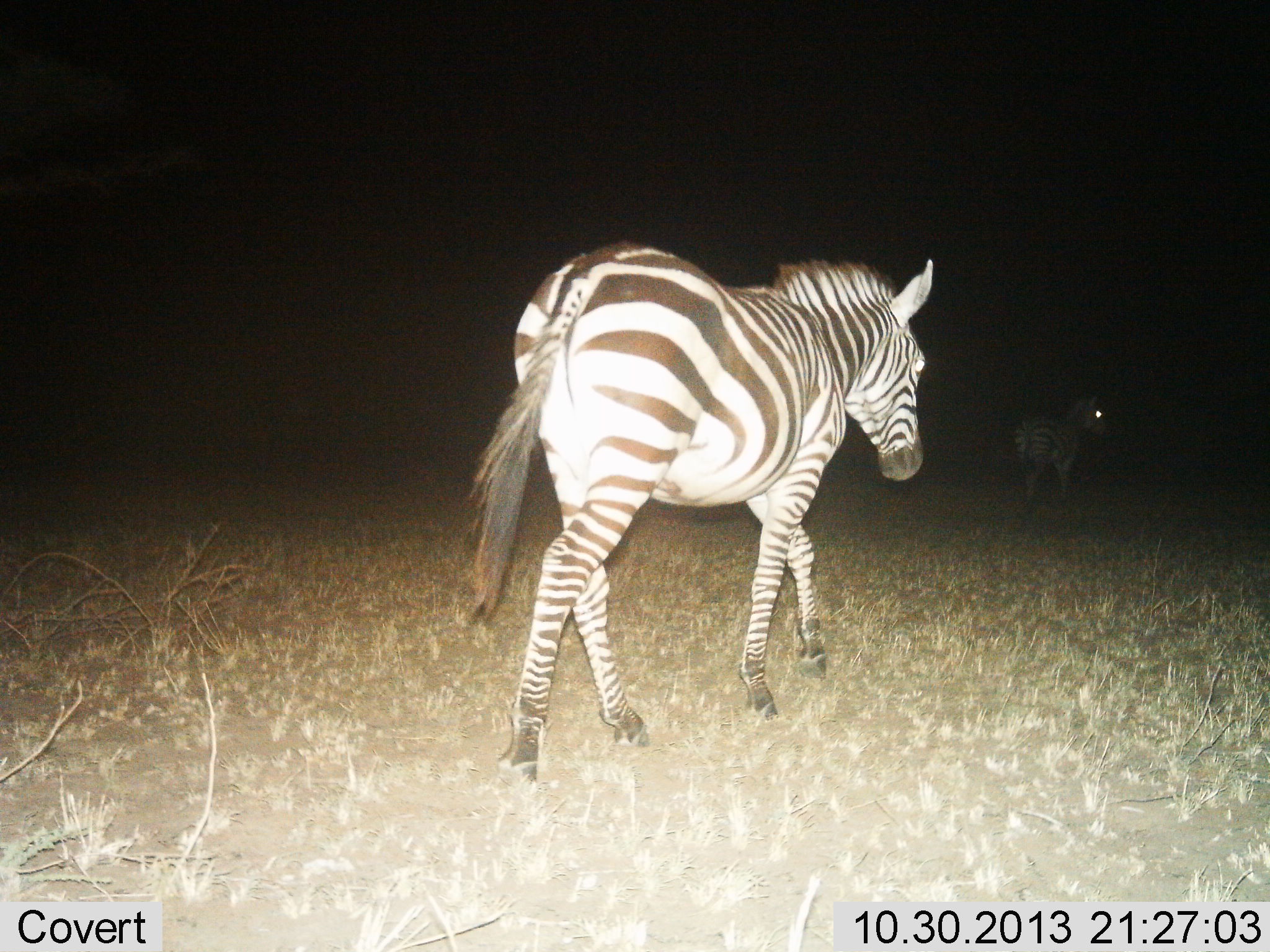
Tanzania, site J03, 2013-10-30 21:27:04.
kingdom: Animalia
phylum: Chordata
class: Mammalia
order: Perissodactyla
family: Equidae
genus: Equus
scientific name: Equus quagga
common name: plains zebra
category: zebra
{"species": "zebra (plains zebra) (Equus quagga)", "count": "2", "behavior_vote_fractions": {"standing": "11%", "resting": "0%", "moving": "100%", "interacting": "0%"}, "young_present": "0%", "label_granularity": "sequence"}